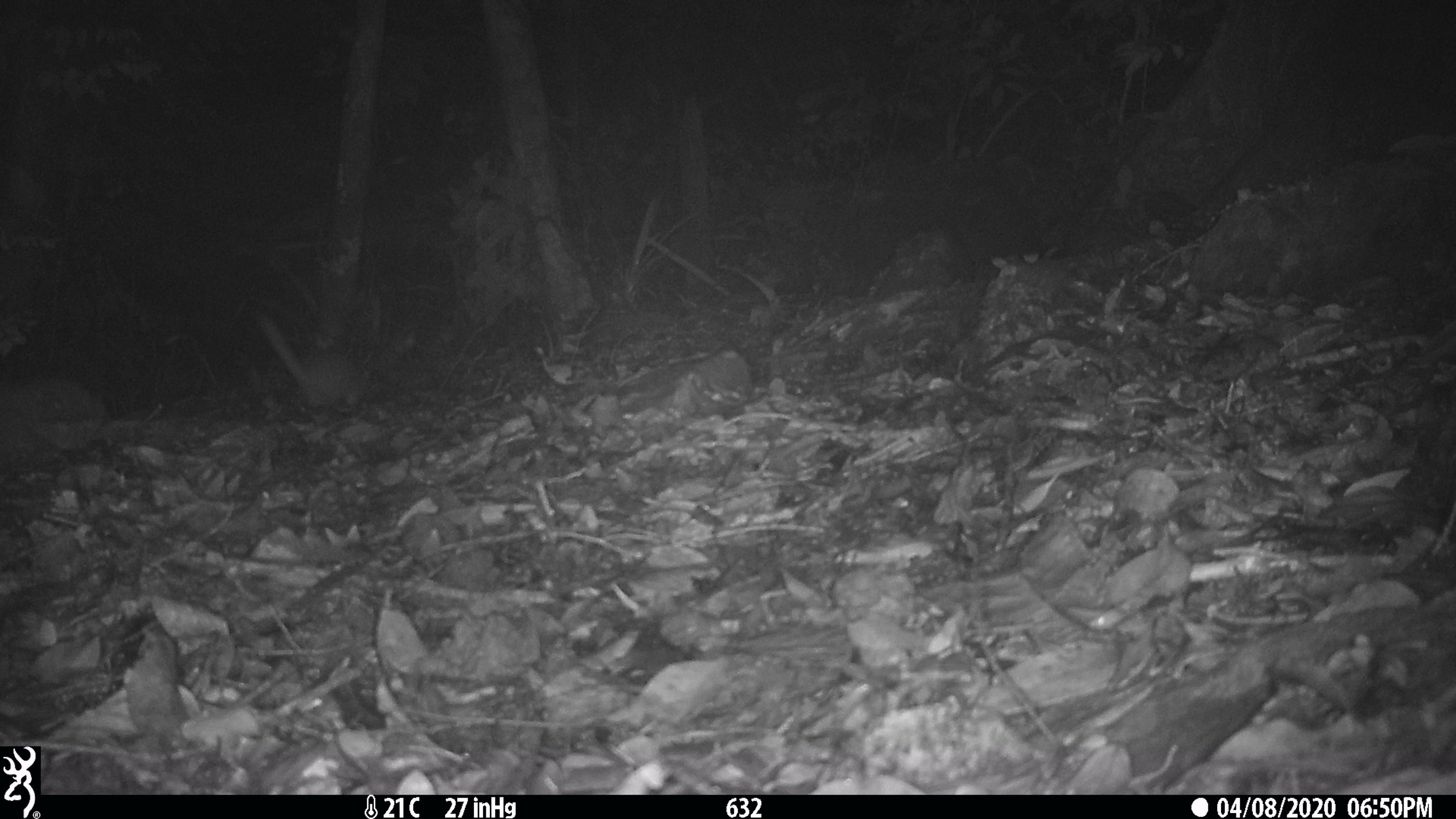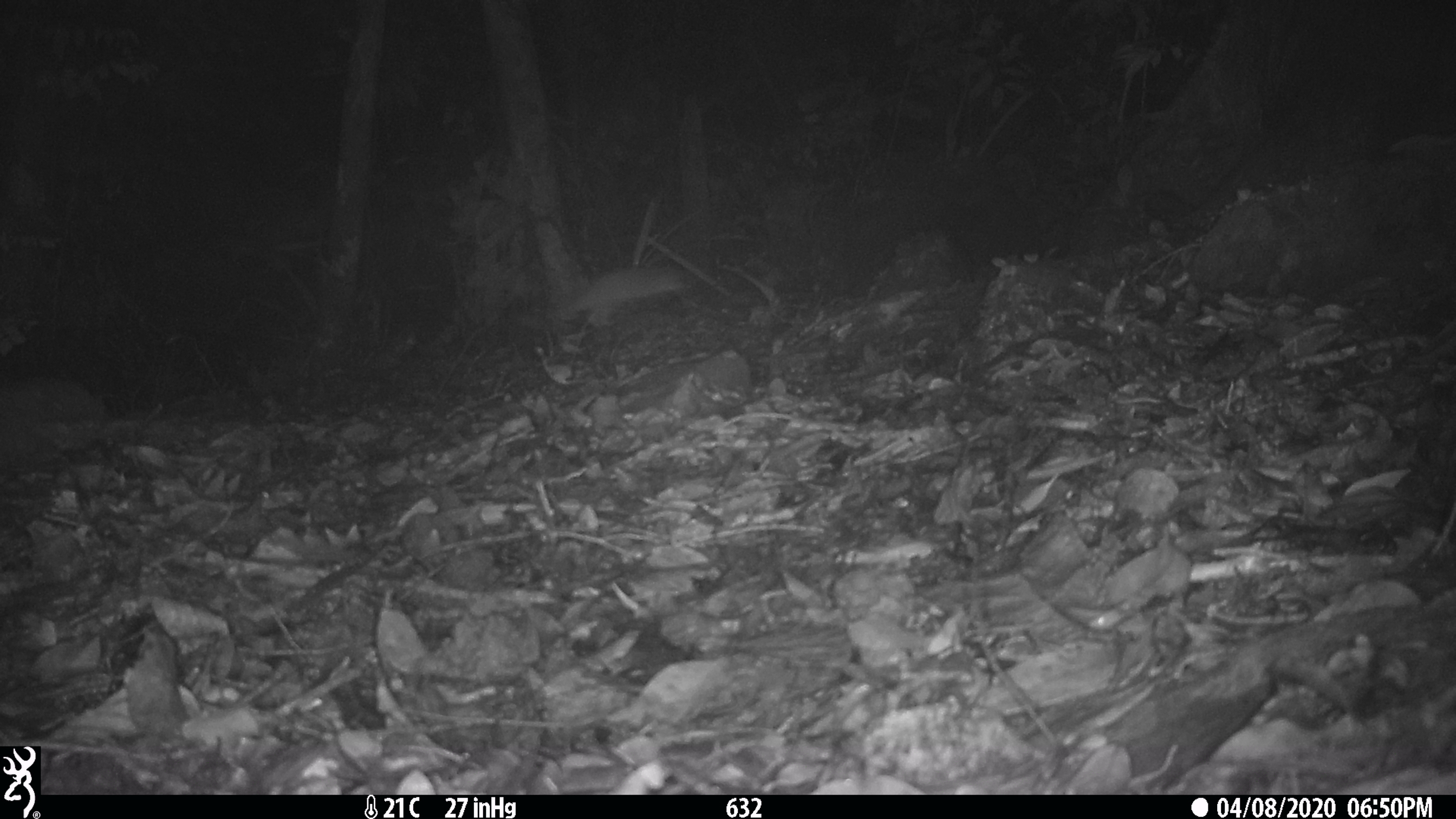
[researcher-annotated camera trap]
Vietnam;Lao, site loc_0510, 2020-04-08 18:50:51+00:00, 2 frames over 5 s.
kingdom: Animalia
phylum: Chordata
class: Mammalia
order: Carnivora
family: Mustelidae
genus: Melogale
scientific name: Melogale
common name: ferret badger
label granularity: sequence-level